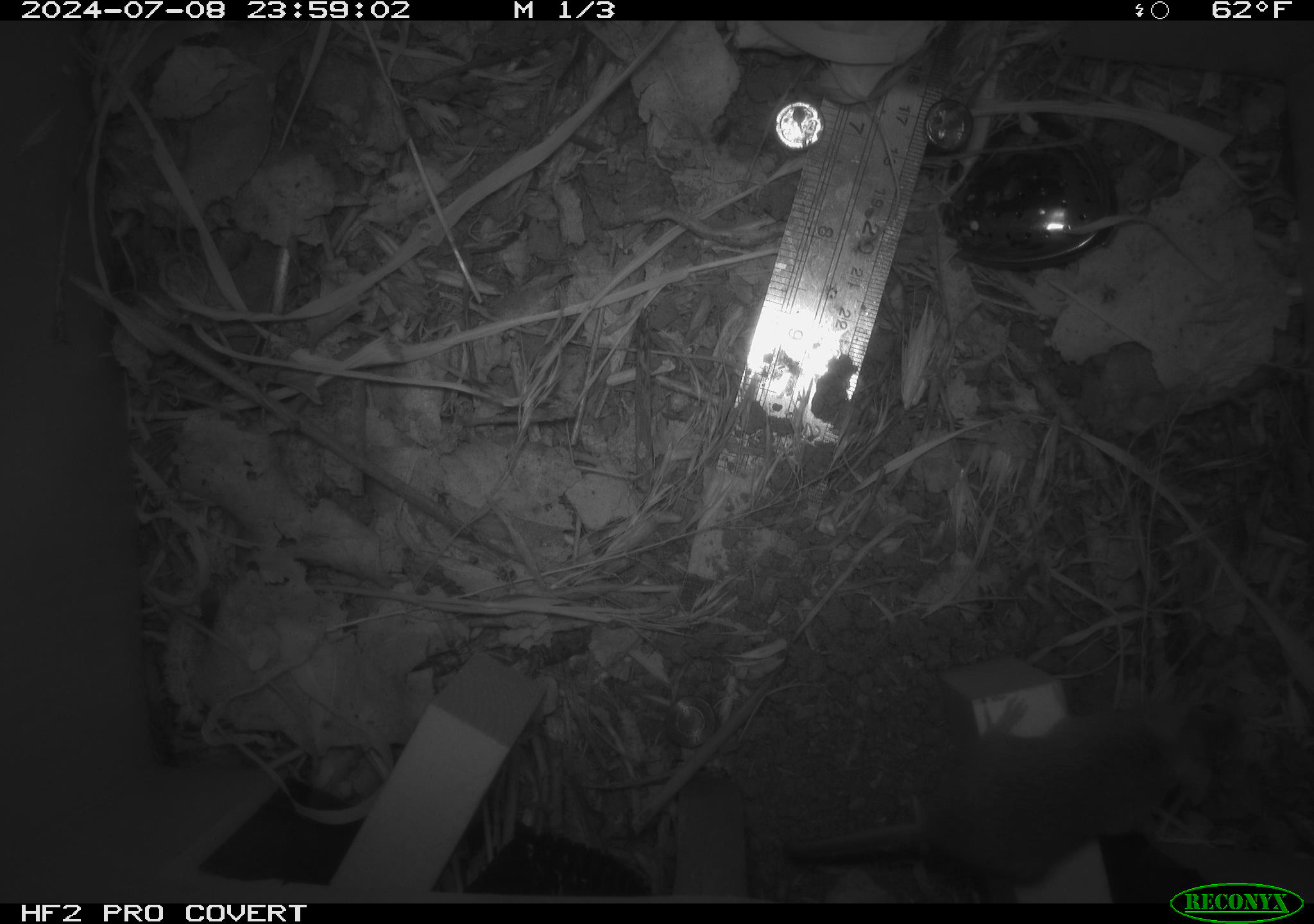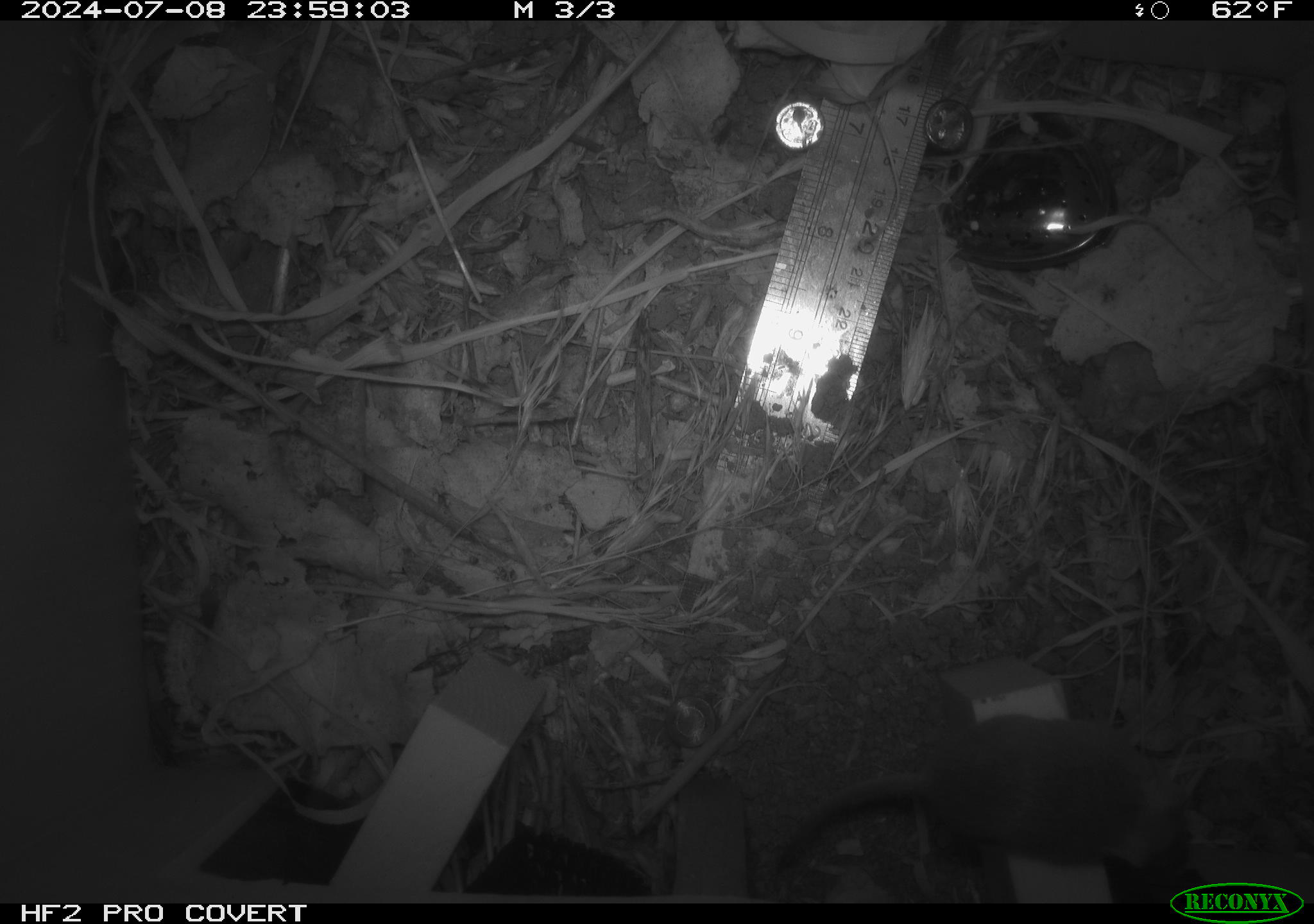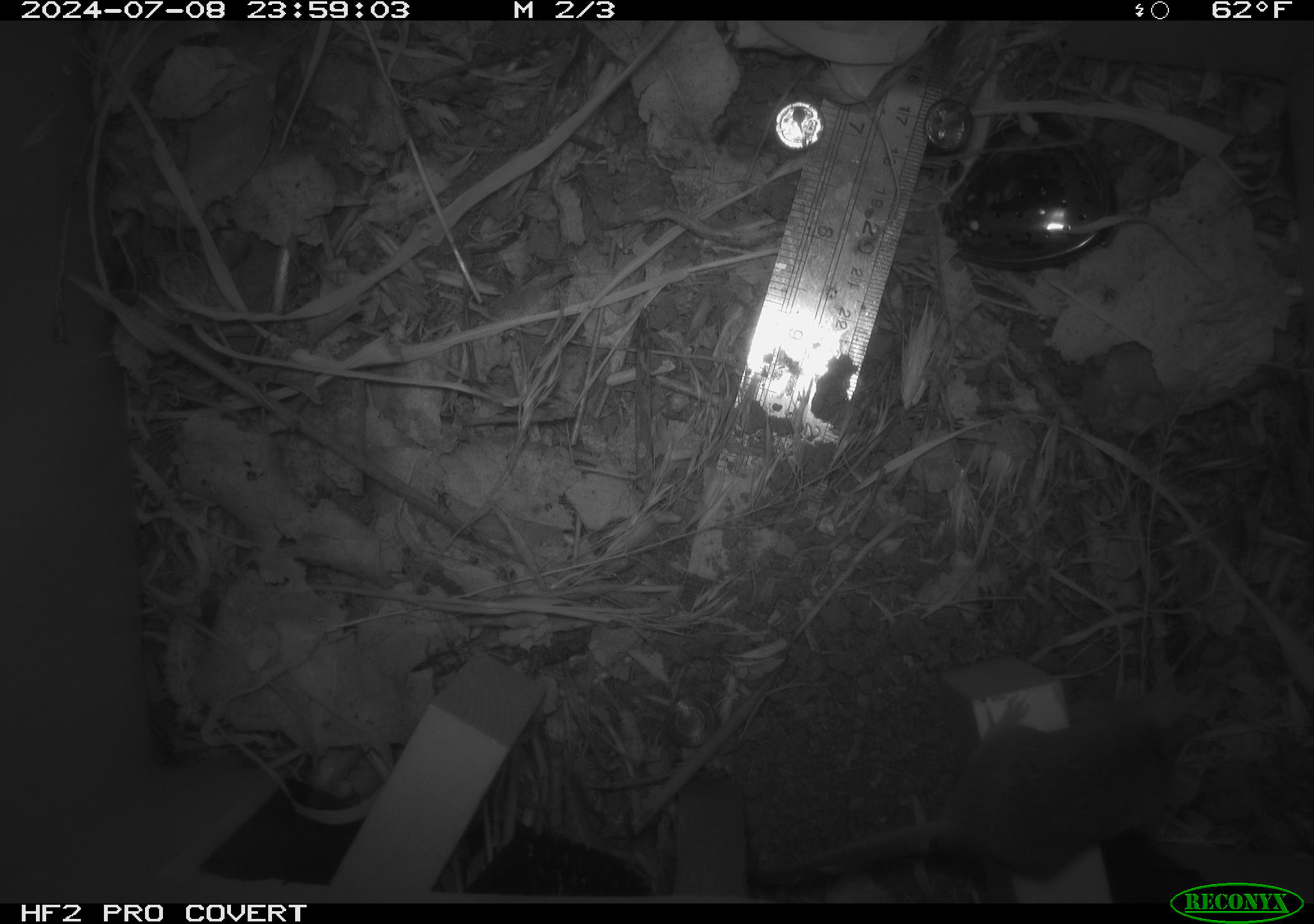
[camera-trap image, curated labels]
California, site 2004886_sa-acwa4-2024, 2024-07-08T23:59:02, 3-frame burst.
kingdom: Animalia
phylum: Chordata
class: Mammalia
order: Rodentia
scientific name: Rodentia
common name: mouse species